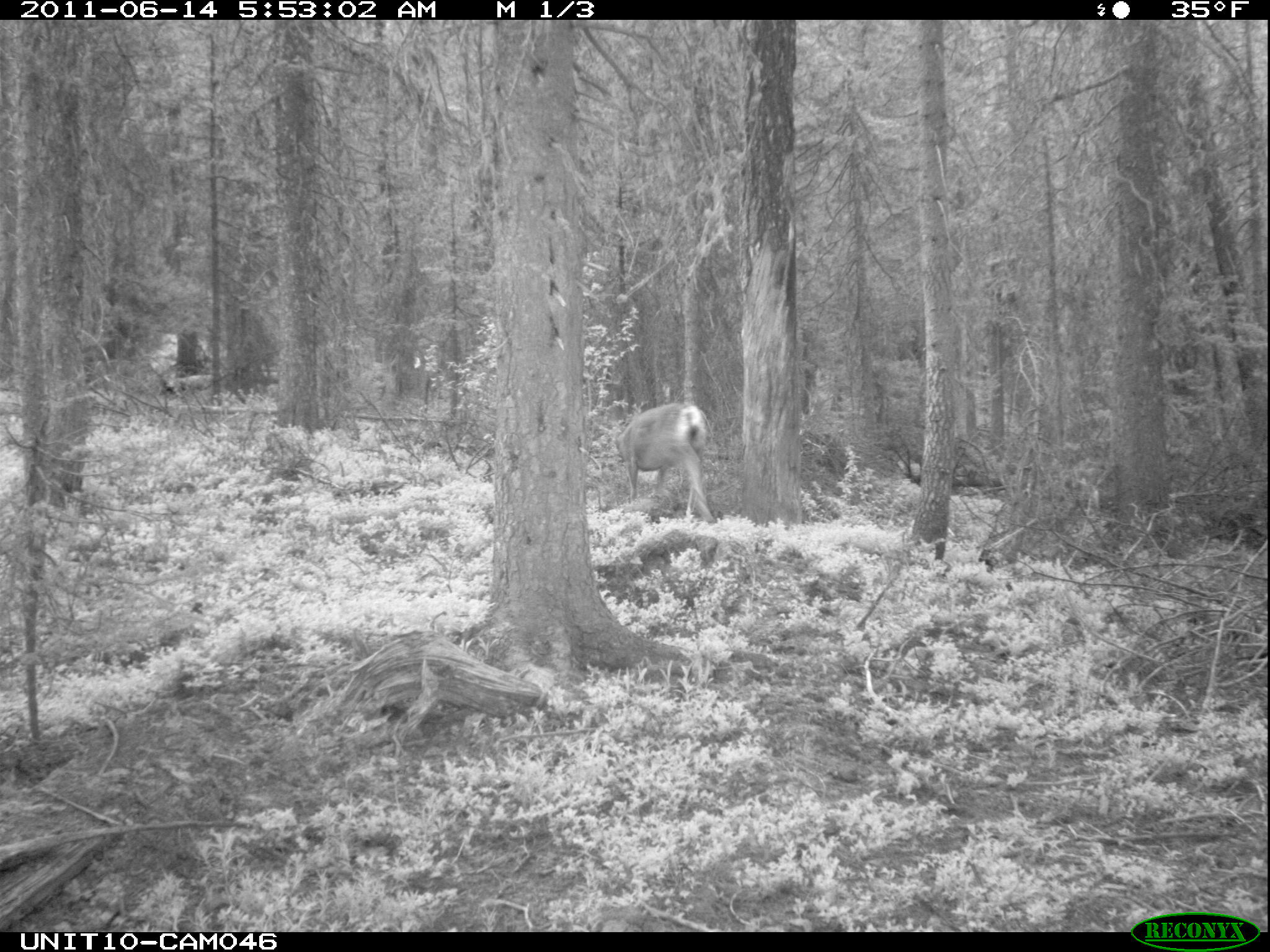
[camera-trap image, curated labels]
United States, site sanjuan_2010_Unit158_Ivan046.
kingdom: Animalia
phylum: Chordata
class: Mammalia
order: Artiodactyla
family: Cervidae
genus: Odocoileus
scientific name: Odocoileus hemionus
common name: mule deer